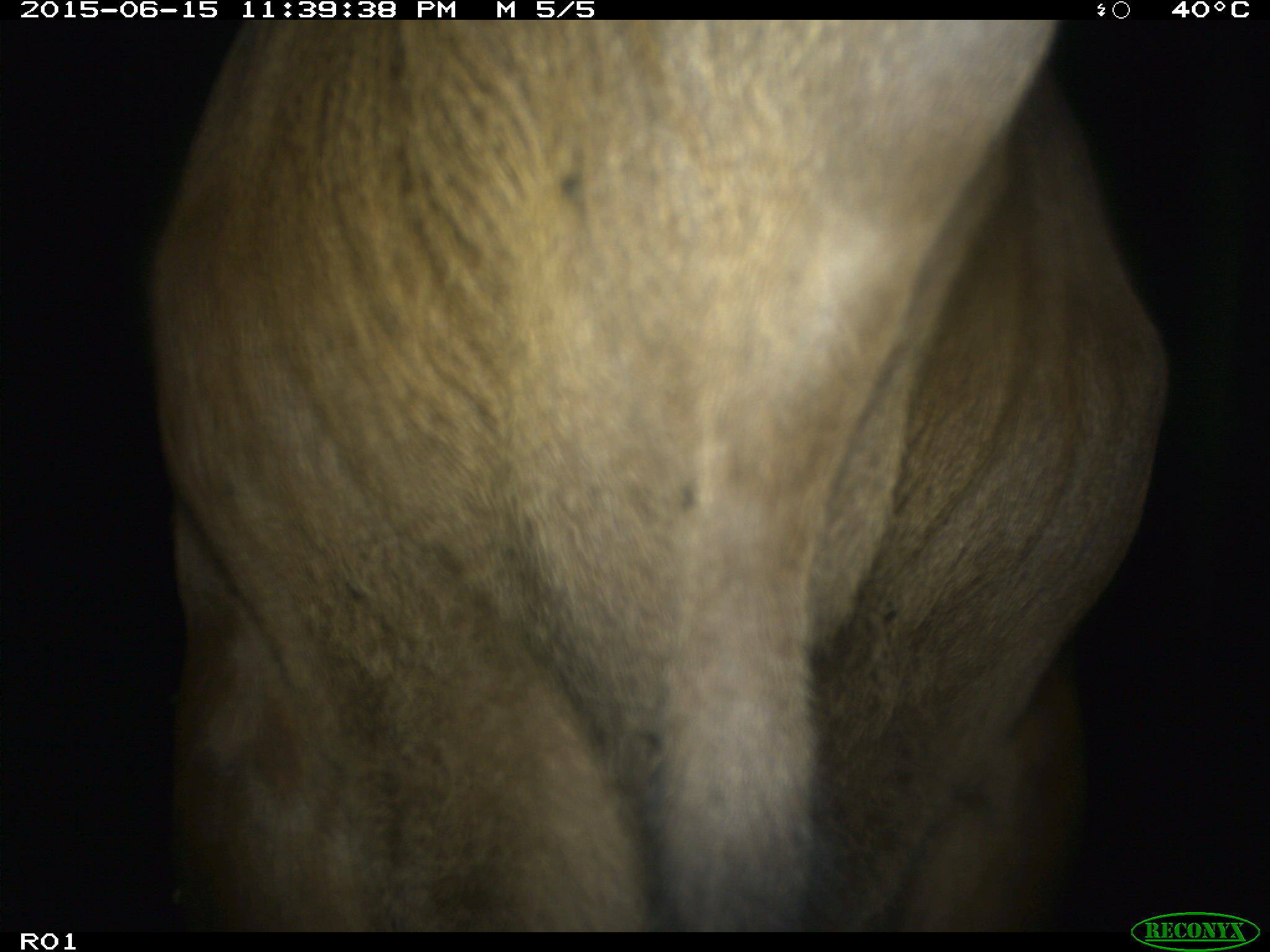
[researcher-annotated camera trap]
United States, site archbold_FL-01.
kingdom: Animalia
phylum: Chordata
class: Mammalia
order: Artiodactyla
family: Bovidae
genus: Bos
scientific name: Bos taurus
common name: domestic cow